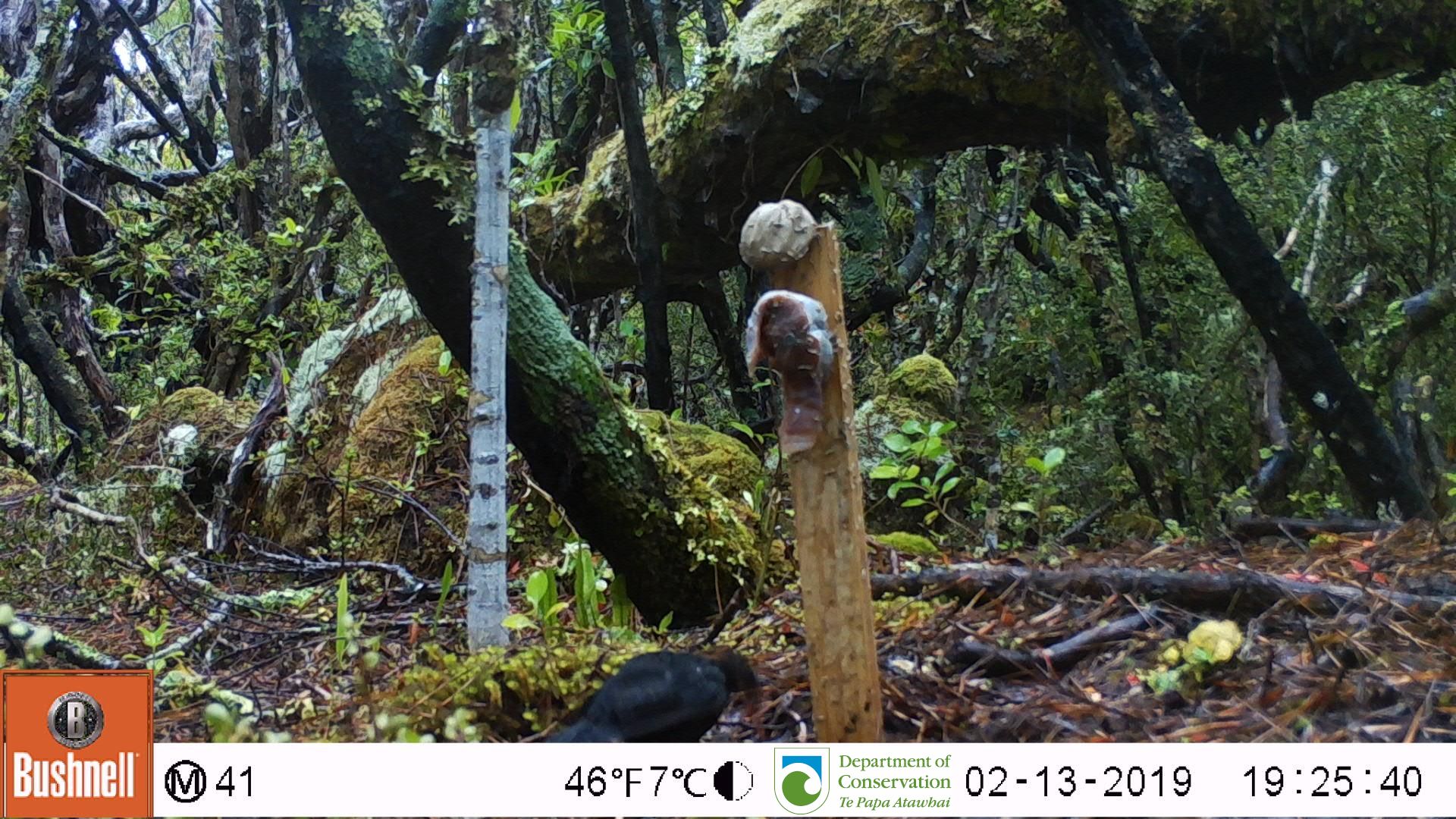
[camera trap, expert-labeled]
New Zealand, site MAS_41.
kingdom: Animalia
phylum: Chordata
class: Aves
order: Passeriformes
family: Turdidae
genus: Turdus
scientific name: Turdus merula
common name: eurasian blackbird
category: blackbird